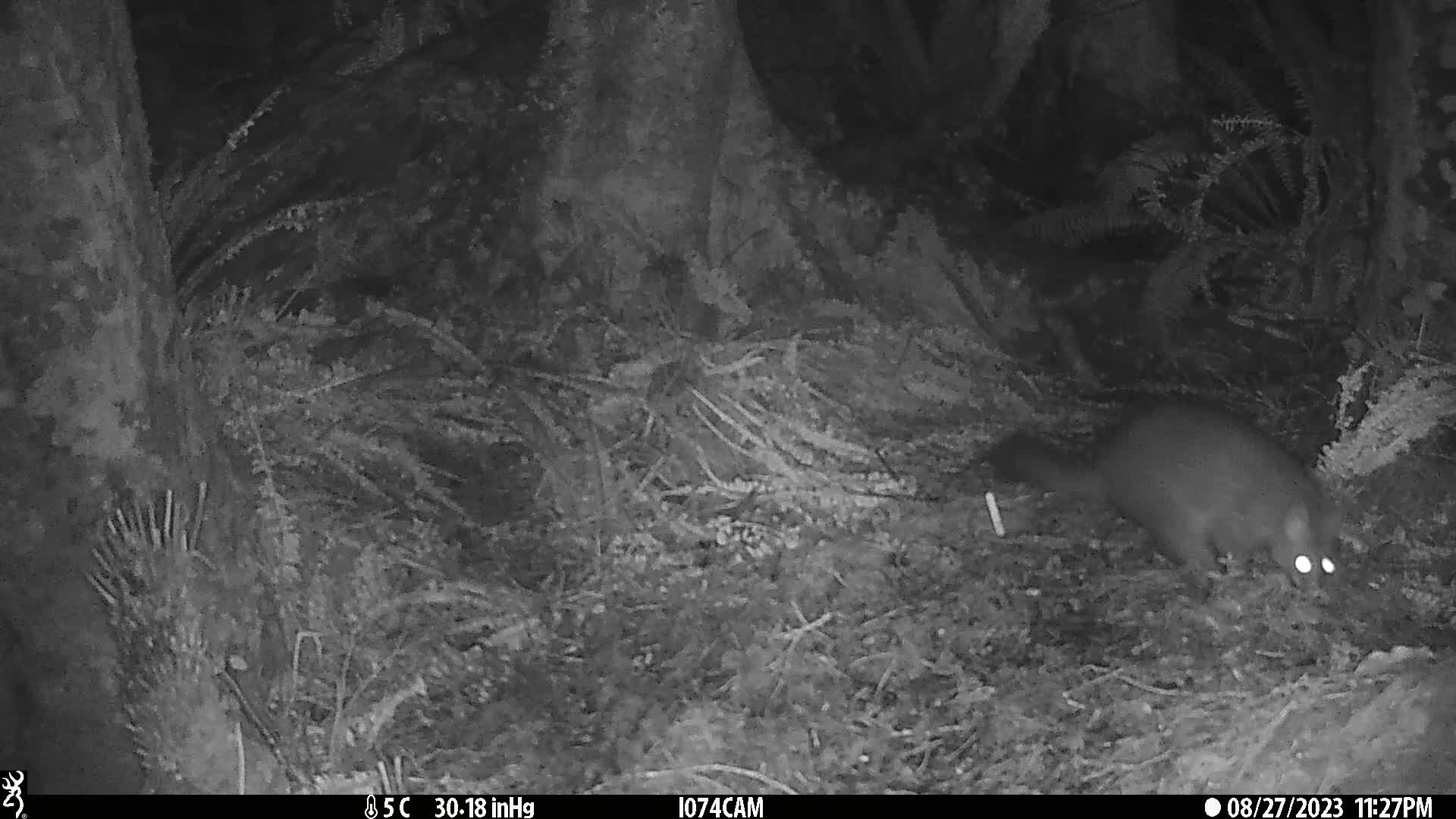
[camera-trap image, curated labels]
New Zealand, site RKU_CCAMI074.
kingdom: Animalia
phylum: Chordata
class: Mammalia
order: Diprotodontia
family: Phalangeridae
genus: Trichosurus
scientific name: Trichosurus vulpecula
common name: common brushtail possum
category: possum